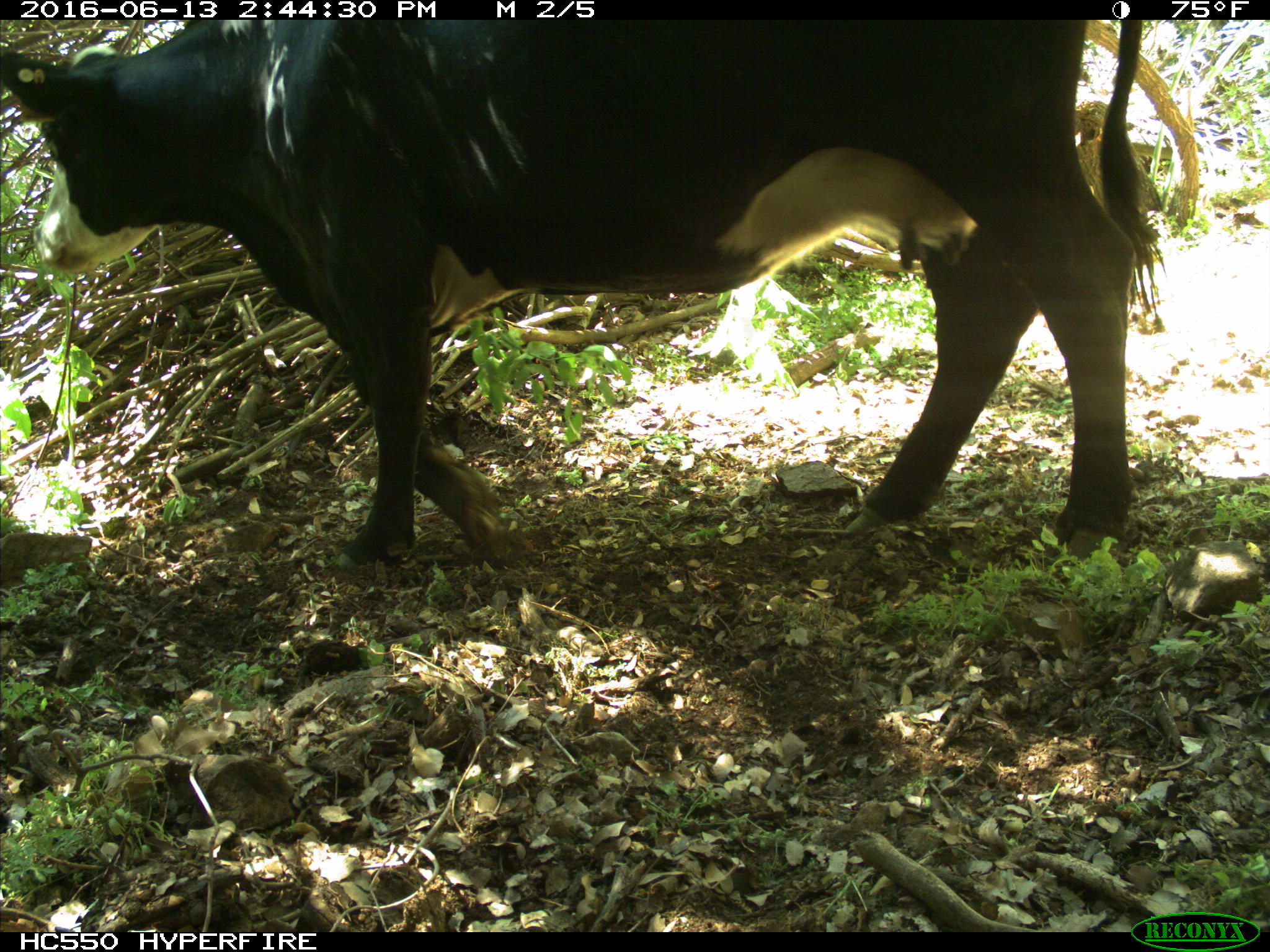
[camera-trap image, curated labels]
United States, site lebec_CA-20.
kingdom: Animalia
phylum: Chordata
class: Mammalia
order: Artiodactyla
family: Bovidae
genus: Bos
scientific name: Bos taurus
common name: domestic cow